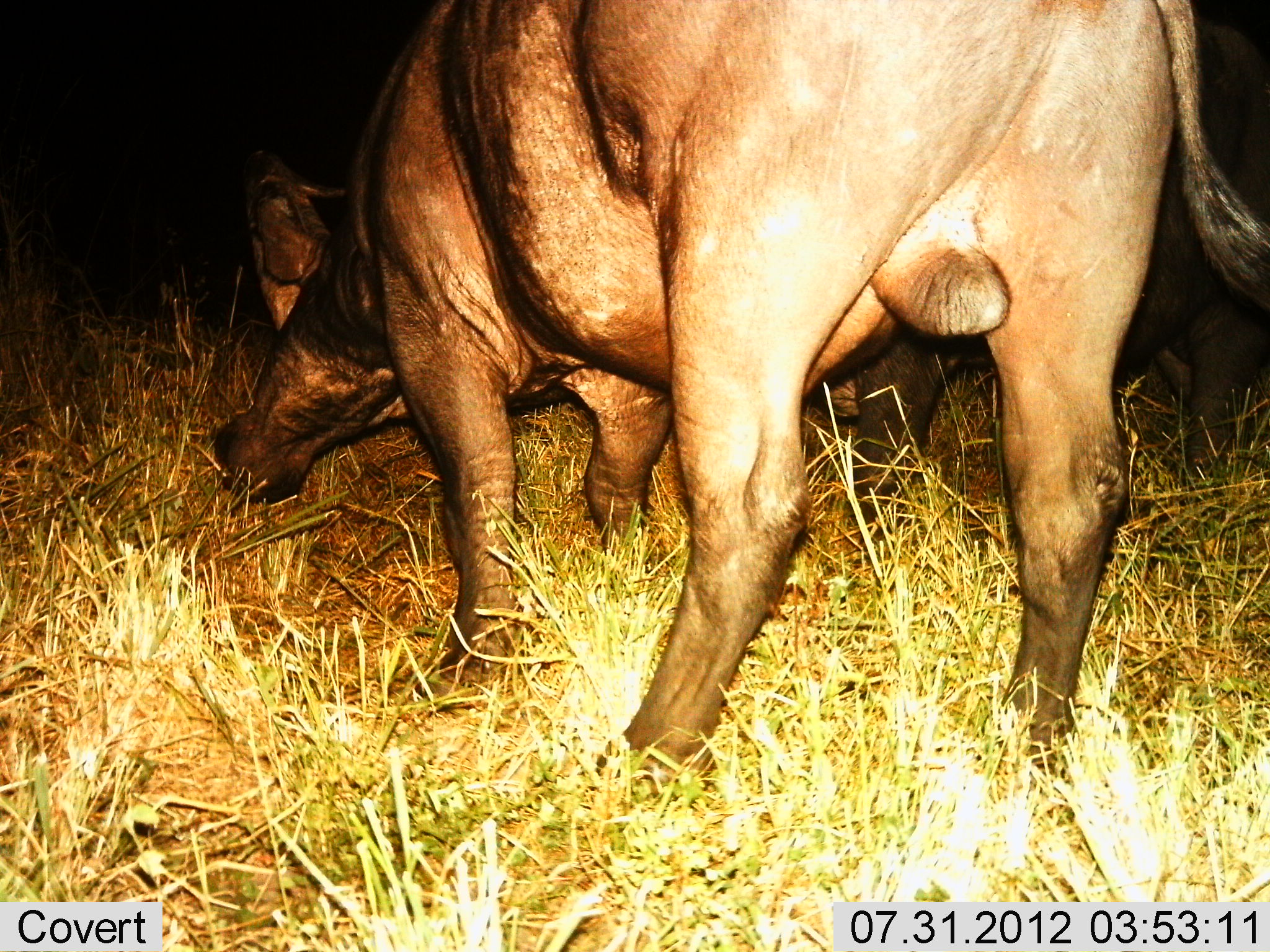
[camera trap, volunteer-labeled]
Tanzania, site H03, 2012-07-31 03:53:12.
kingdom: Animalia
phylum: Chordata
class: Mammalia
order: Artiodactyla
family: Bovidae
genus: Syncerus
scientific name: Syncerus caffer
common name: cape buffalo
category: buffalo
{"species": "buffalo (cape buffalo) (Syncerus caffer)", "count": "1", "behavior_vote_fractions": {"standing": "10%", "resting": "0%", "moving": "0%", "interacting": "10%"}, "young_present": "0%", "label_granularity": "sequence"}